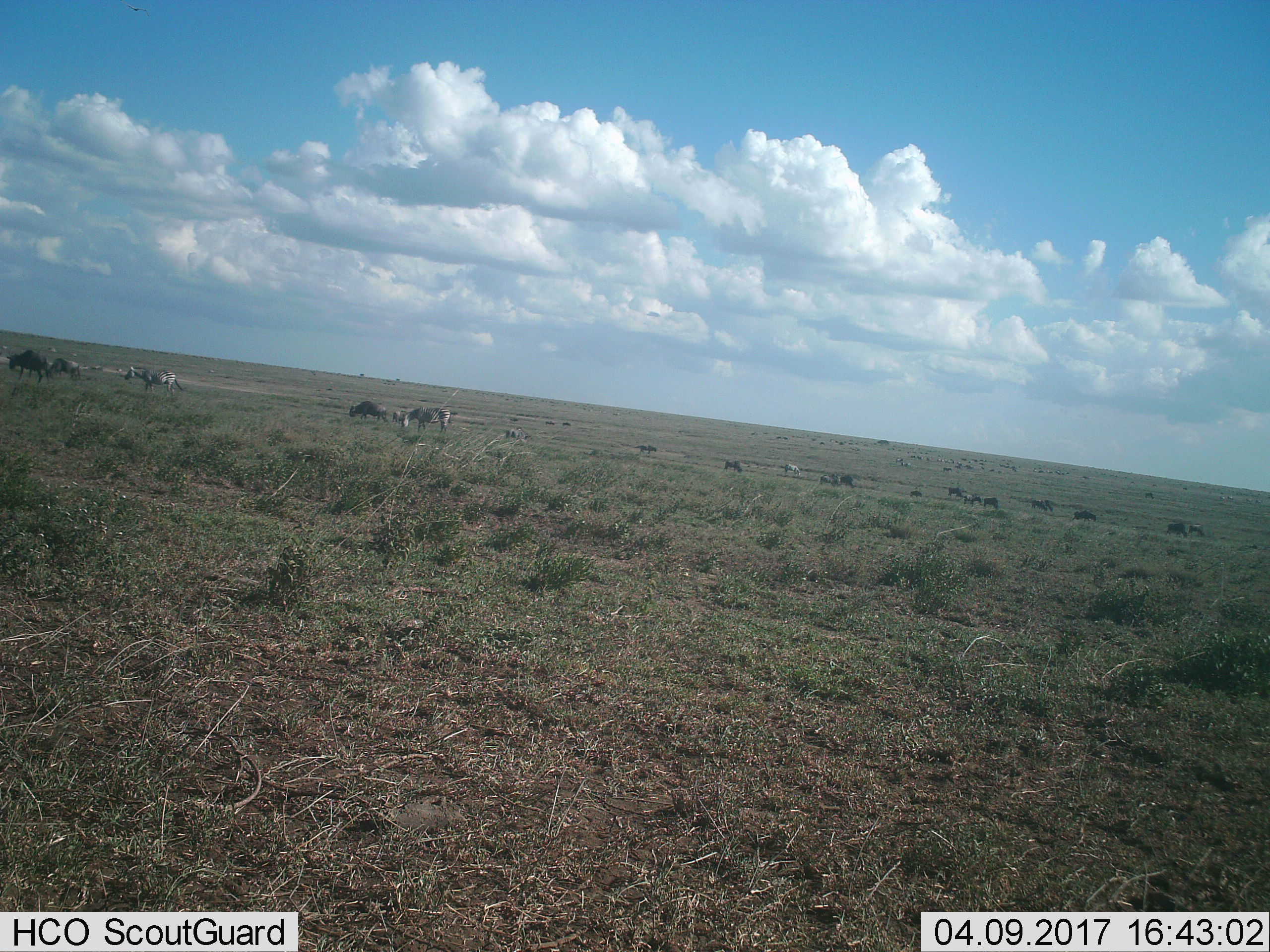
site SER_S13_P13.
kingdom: Animalia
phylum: Chordata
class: Mammalia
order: Artiodactyla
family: Bovidae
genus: Connochaetes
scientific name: Connochaetes taurinus taurinus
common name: blue wildebeest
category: wildebeestblue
Wildebeestblue (blue wildebeest) (Connochaetes taurinus taurinus), count 11-50. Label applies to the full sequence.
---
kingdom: Animalia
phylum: Chordata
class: Mammalia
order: Perissodactyla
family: Equidae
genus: Equus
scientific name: Equus quagga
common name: plains zebra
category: zebraplains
Zebraplains (plains zebra) (Equus quagga), count 4. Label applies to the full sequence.